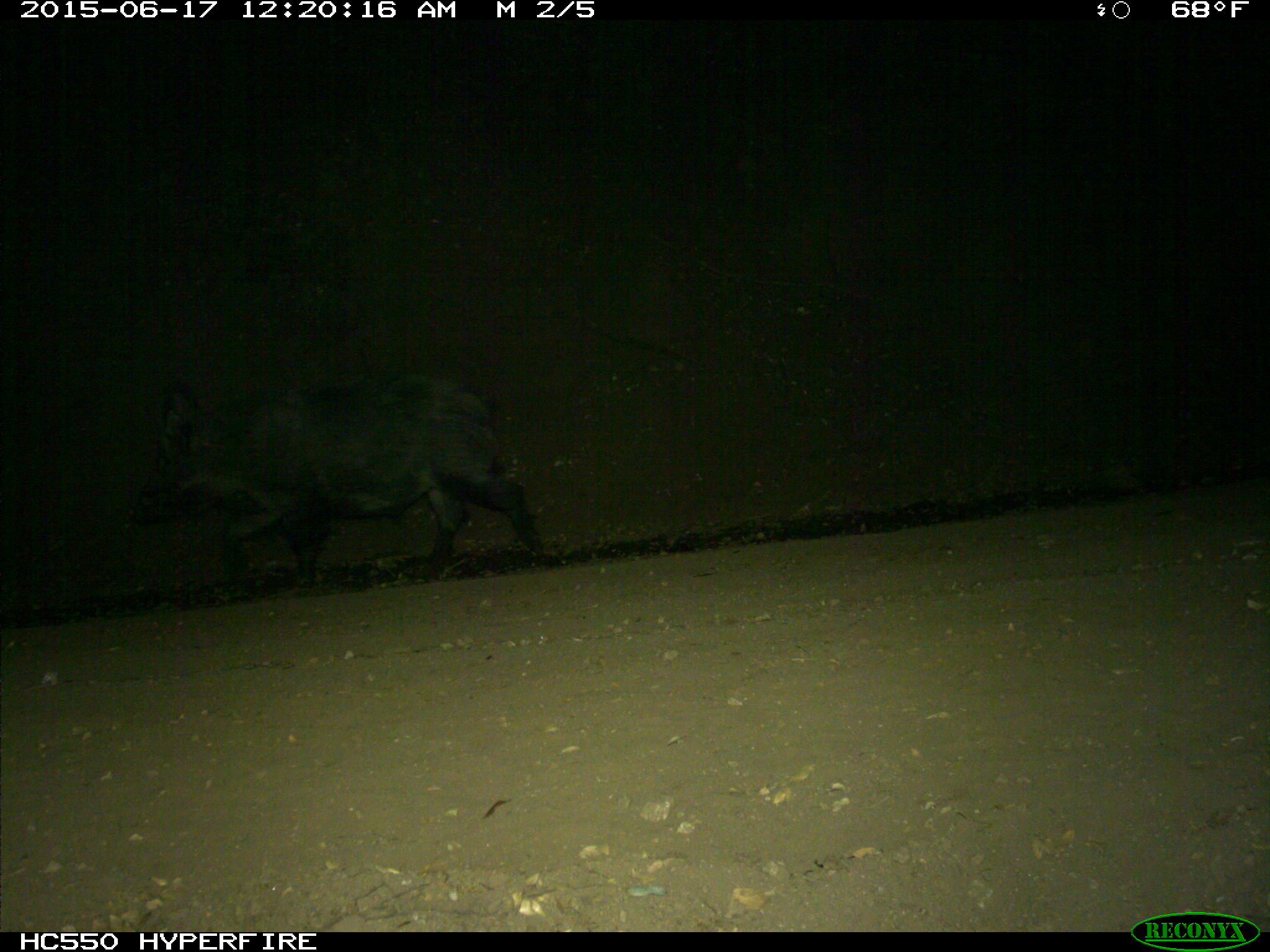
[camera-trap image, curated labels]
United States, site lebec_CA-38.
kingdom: Animalia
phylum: Chordata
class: Mammalia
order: Artiodactyla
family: Suidae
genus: Sus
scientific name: Sus scrofa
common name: wild boar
Sus scrofa (wild boar).